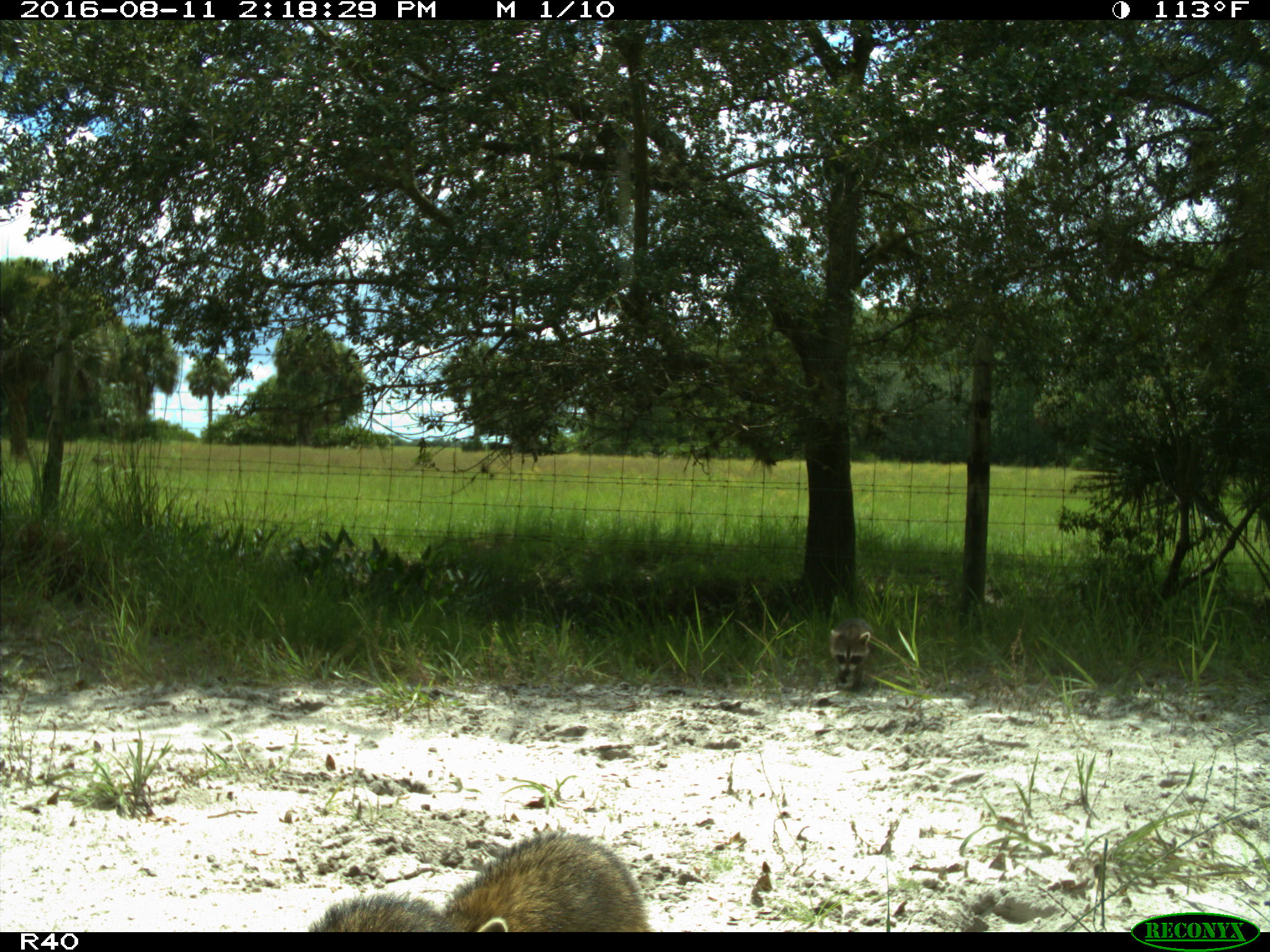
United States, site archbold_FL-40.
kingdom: Animalia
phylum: Chordata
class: Mammalia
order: Carnivora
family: Procyonidae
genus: Procyon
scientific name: Procyon lotor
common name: common raccoon